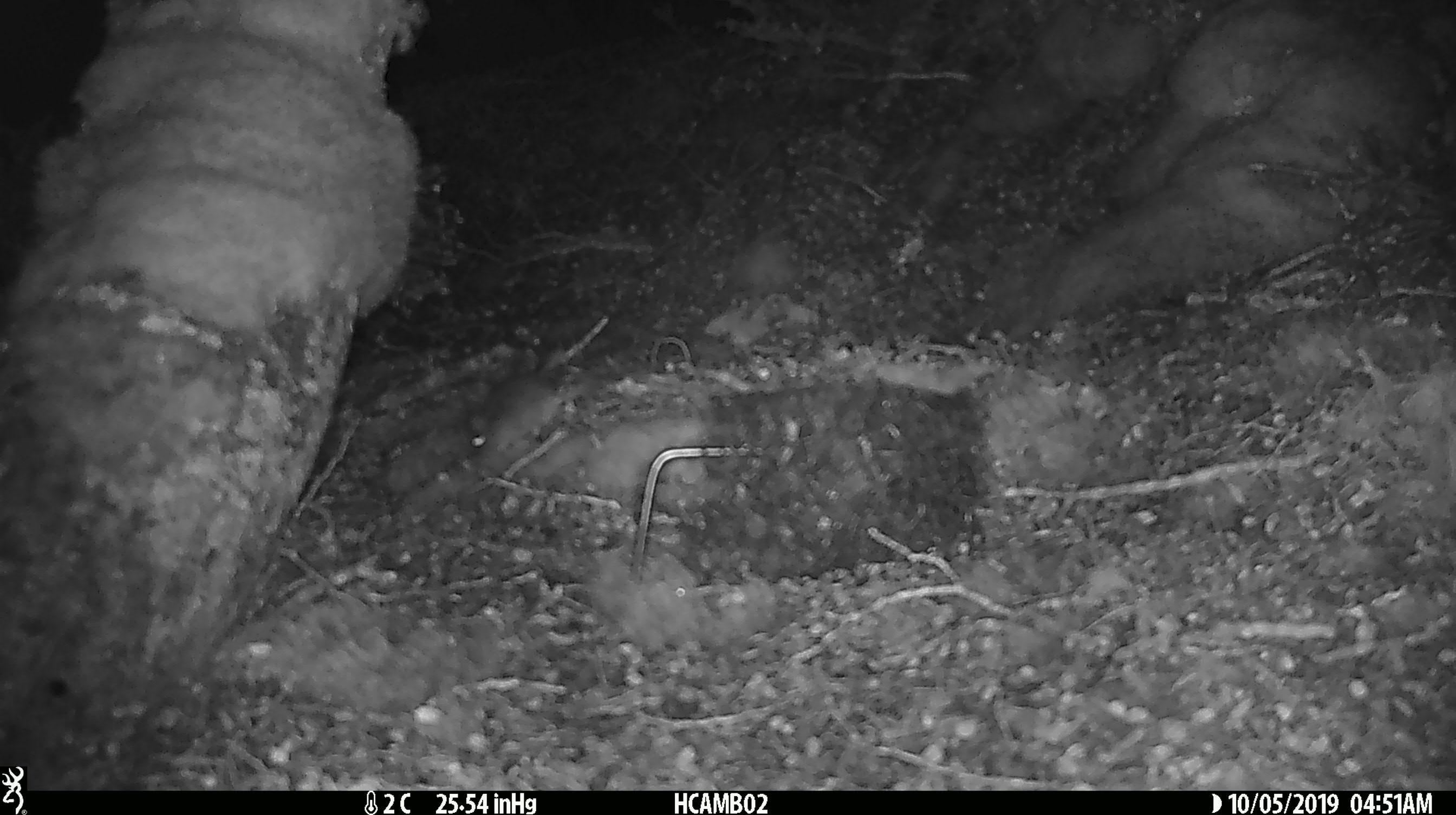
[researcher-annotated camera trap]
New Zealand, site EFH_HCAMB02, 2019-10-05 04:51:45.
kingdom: Animalia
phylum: Chordata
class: Mammalia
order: Rodentia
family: Muridae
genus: Mus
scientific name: Mus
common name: mouse